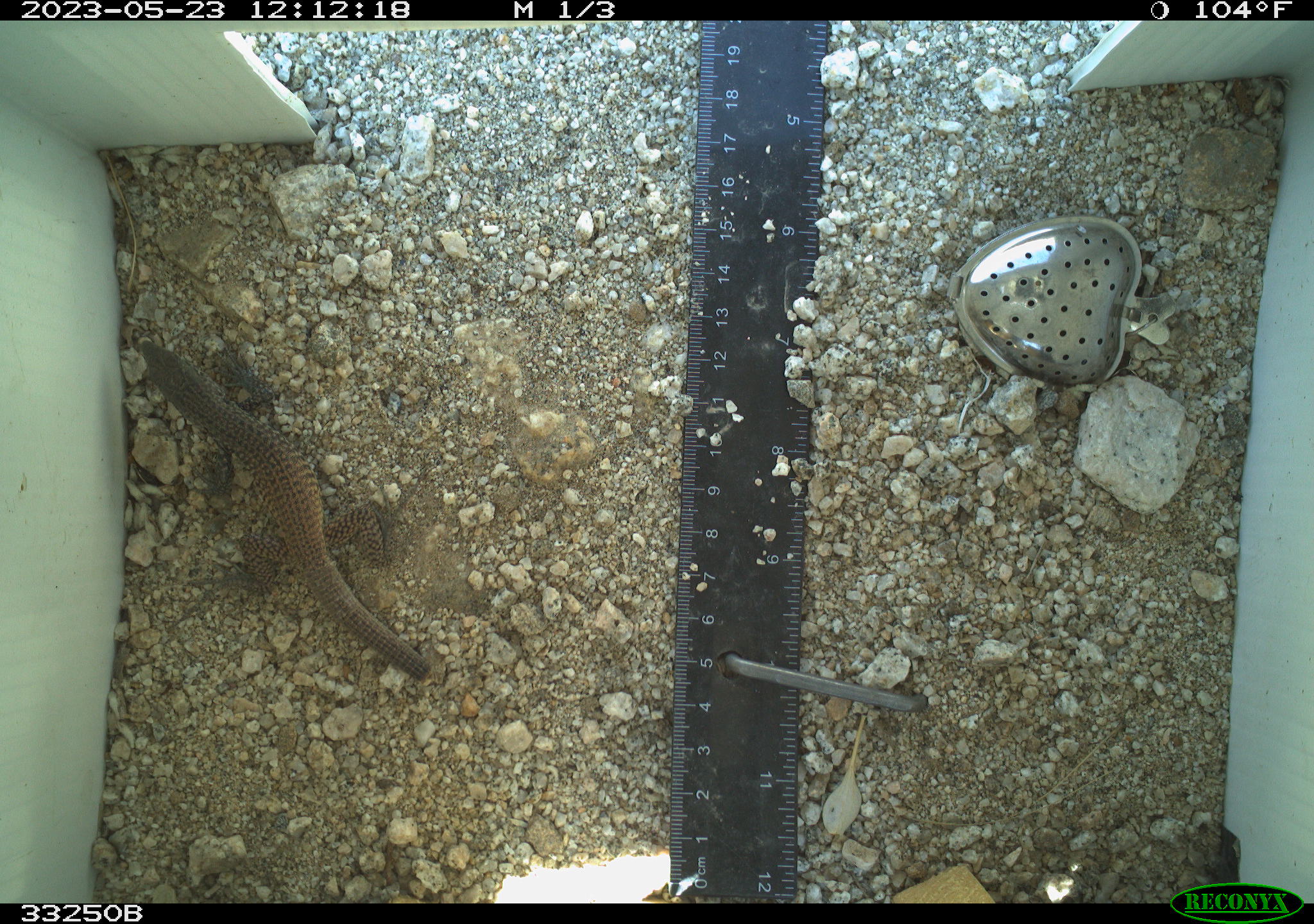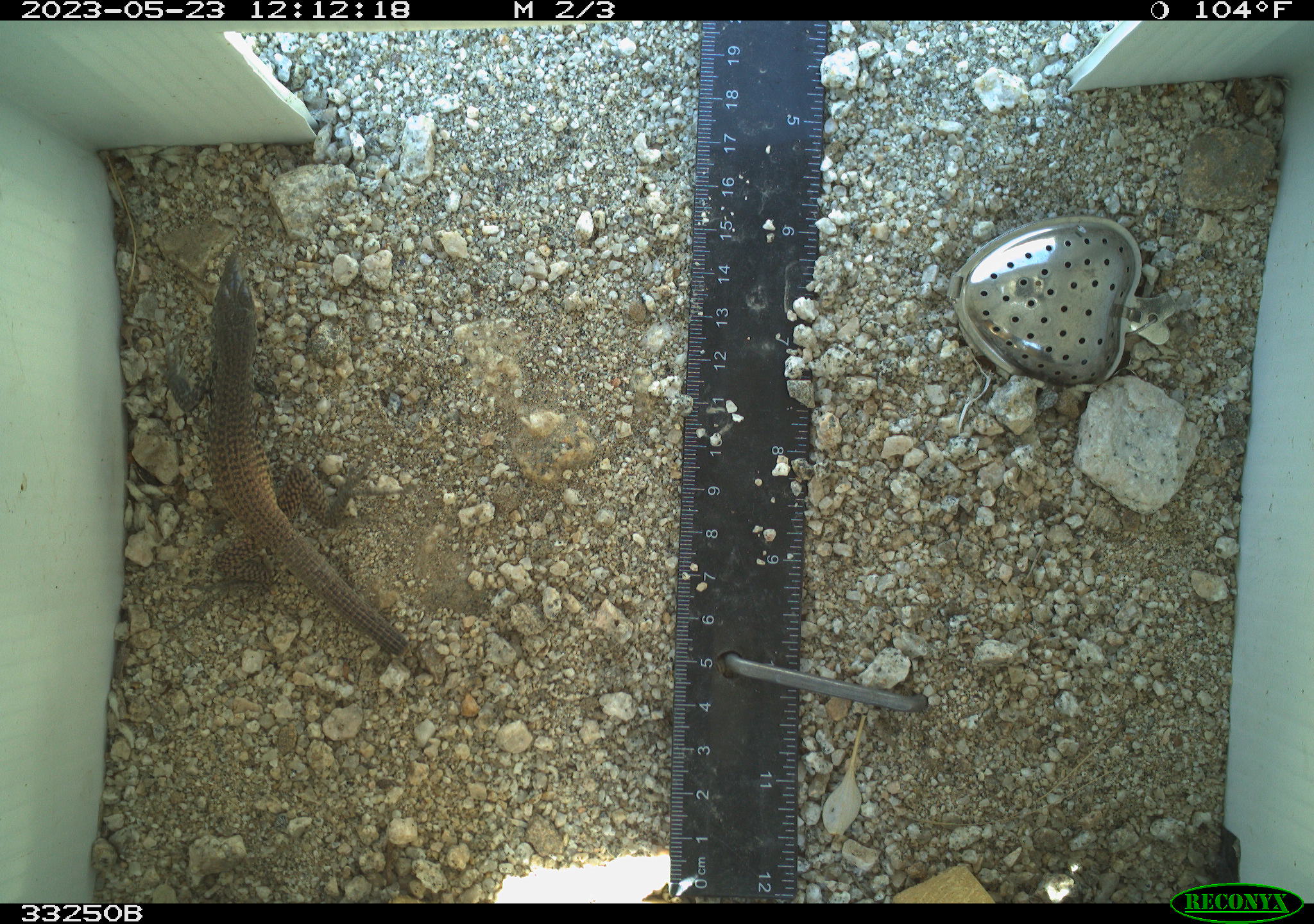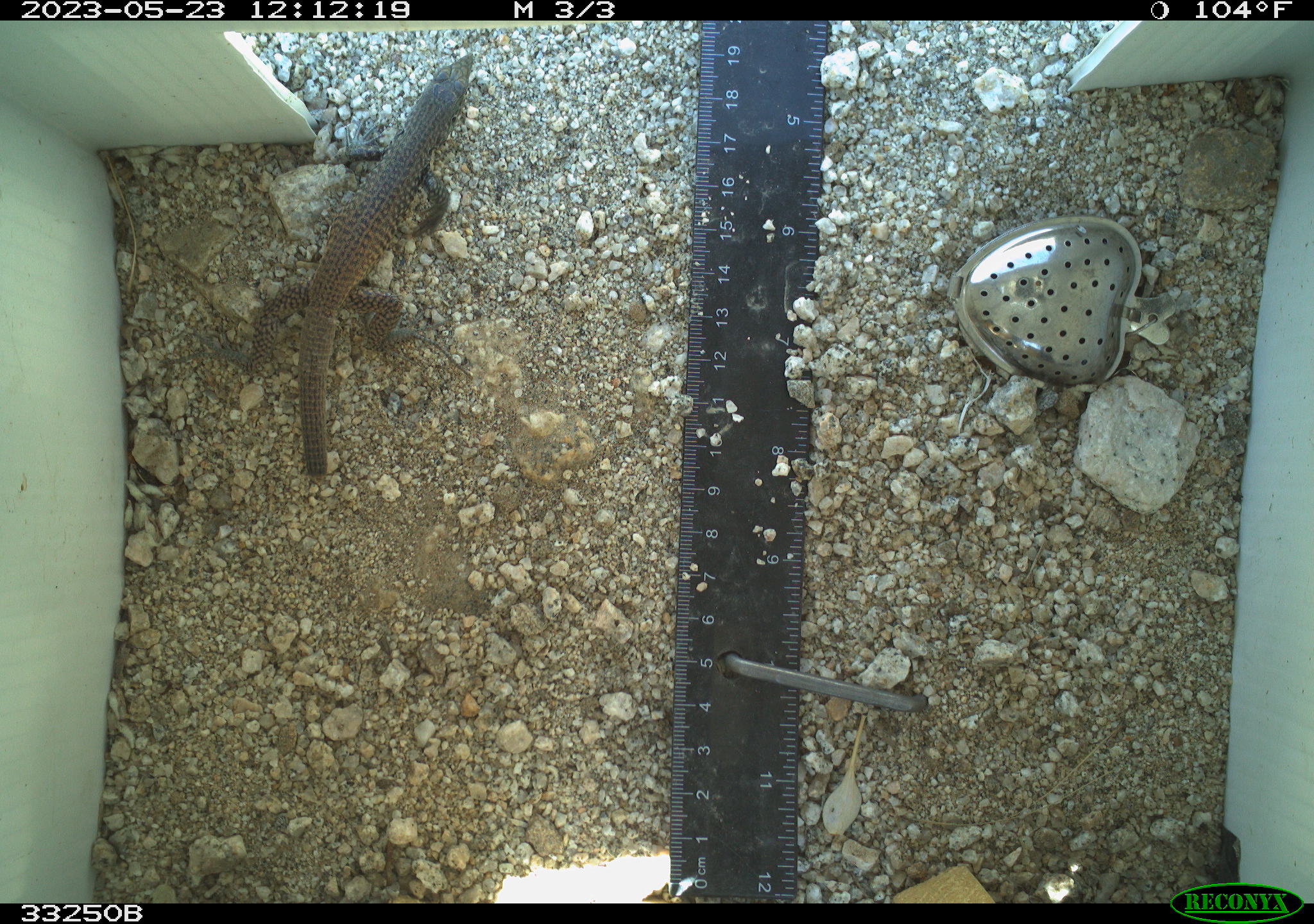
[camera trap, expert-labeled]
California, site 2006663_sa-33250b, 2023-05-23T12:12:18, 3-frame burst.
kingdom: Animalia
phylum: Chordata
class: Reptilia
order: Squamata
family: Teiidae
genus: Aspidoscelis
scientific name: Aspidoscelis tigris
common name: western whiptail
Western whiptail (Aspidoscelis tigris).